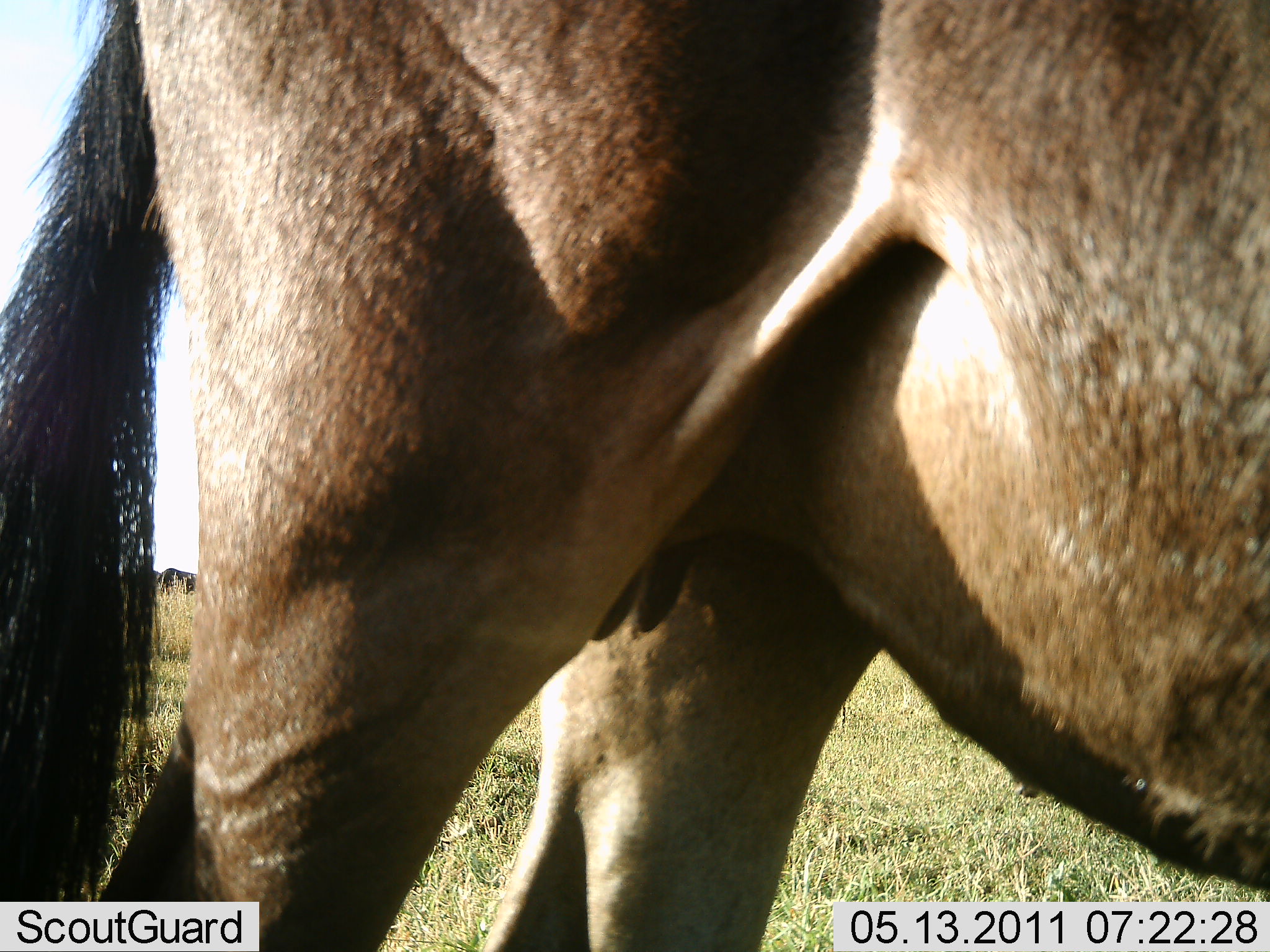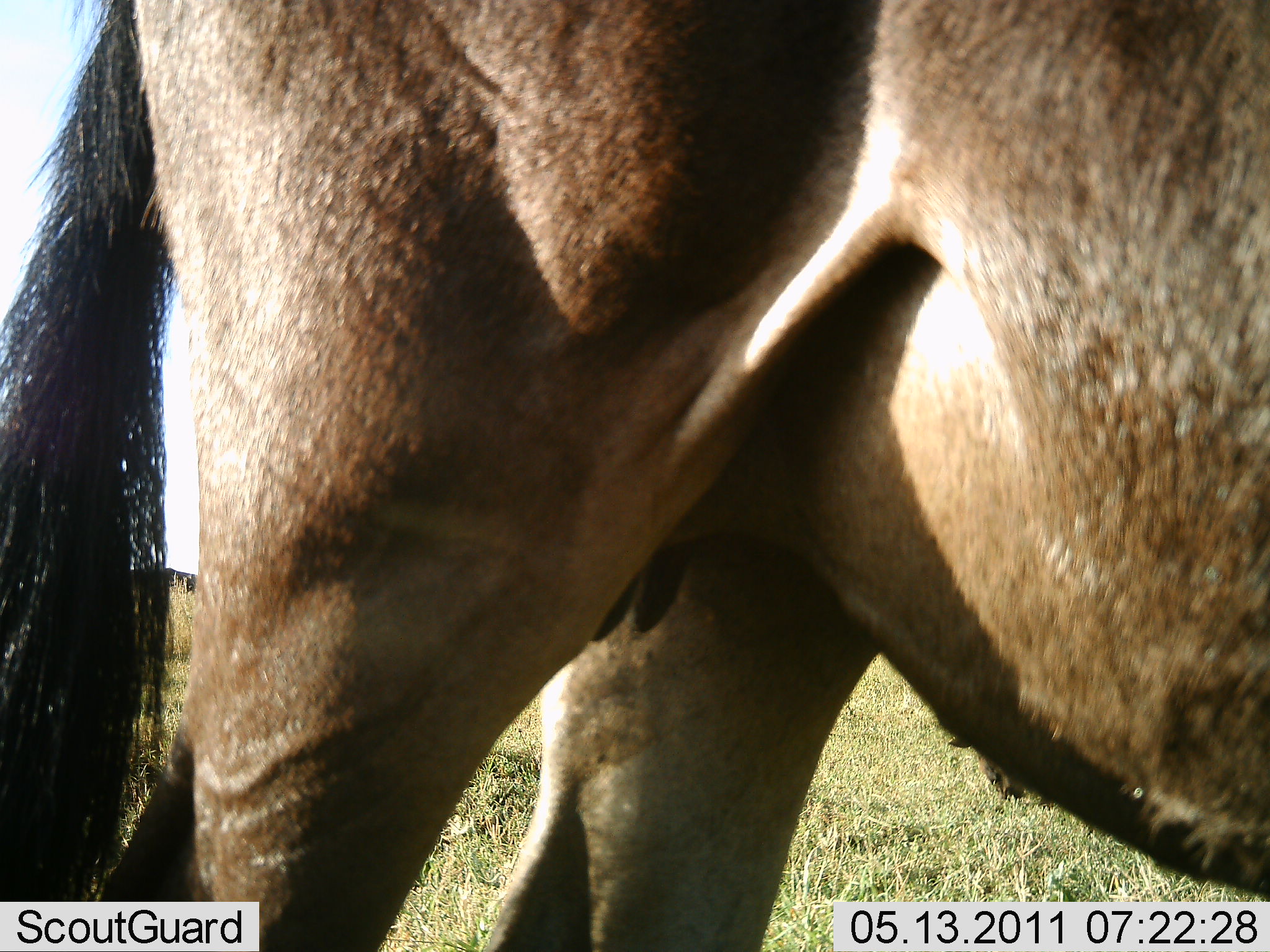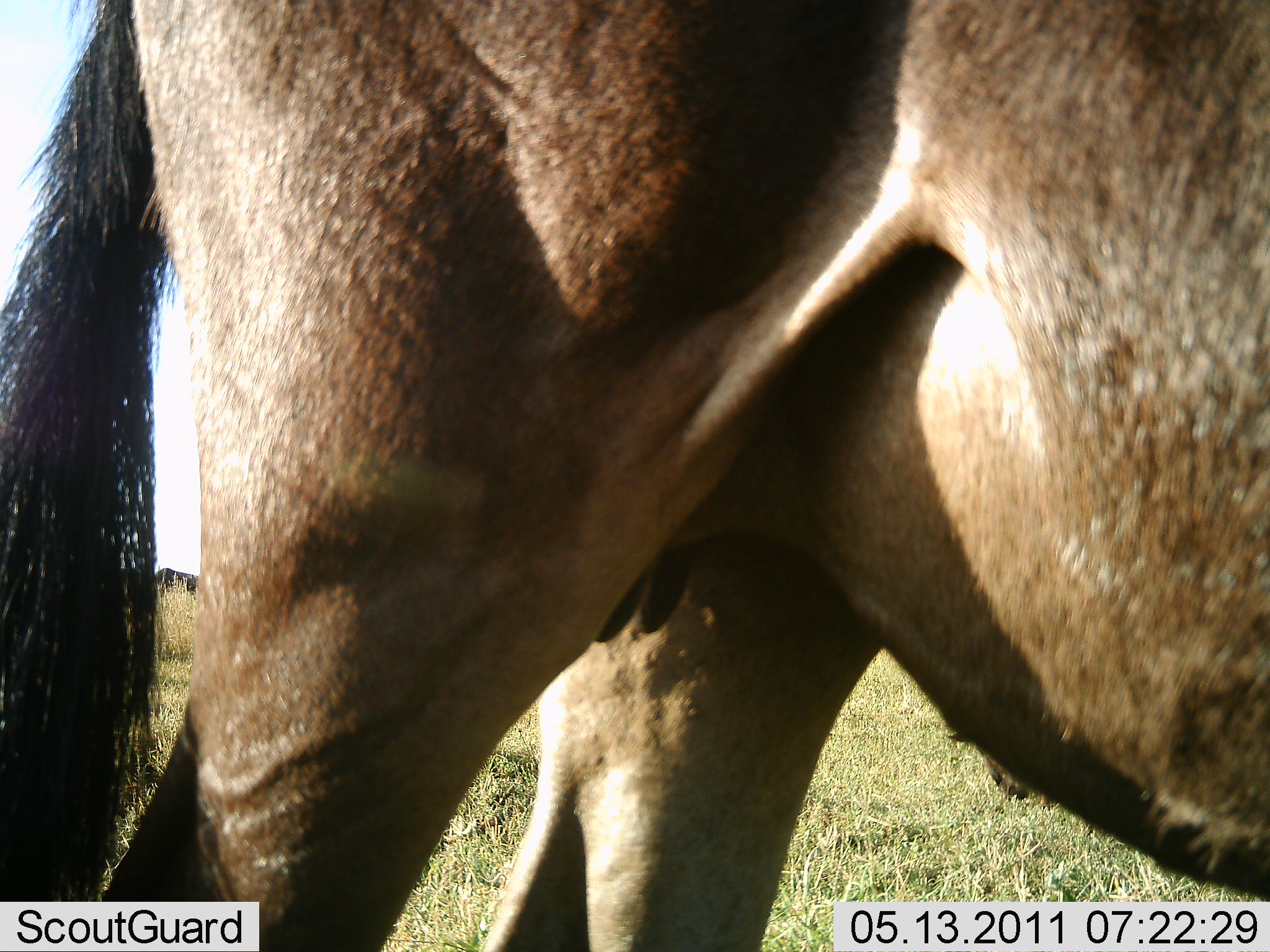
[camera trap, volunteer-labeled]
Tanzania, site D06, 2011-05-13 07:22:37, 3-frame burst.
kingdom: Animalia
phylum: Chordata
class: Mammalia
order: Artiodactyla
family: Bovidae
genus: Connochaetes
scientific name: Connochaetes taurinus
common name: blue wildebeest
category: wildebeest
Wildebeest (blue wildebeest) (Connochaetes taurinus), count 1. Behavior (volunteer vote fractions): standing 86%, resting 0%, moving 0%, interacting 0%. Young present (vote fraction): 0%. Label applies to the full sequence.